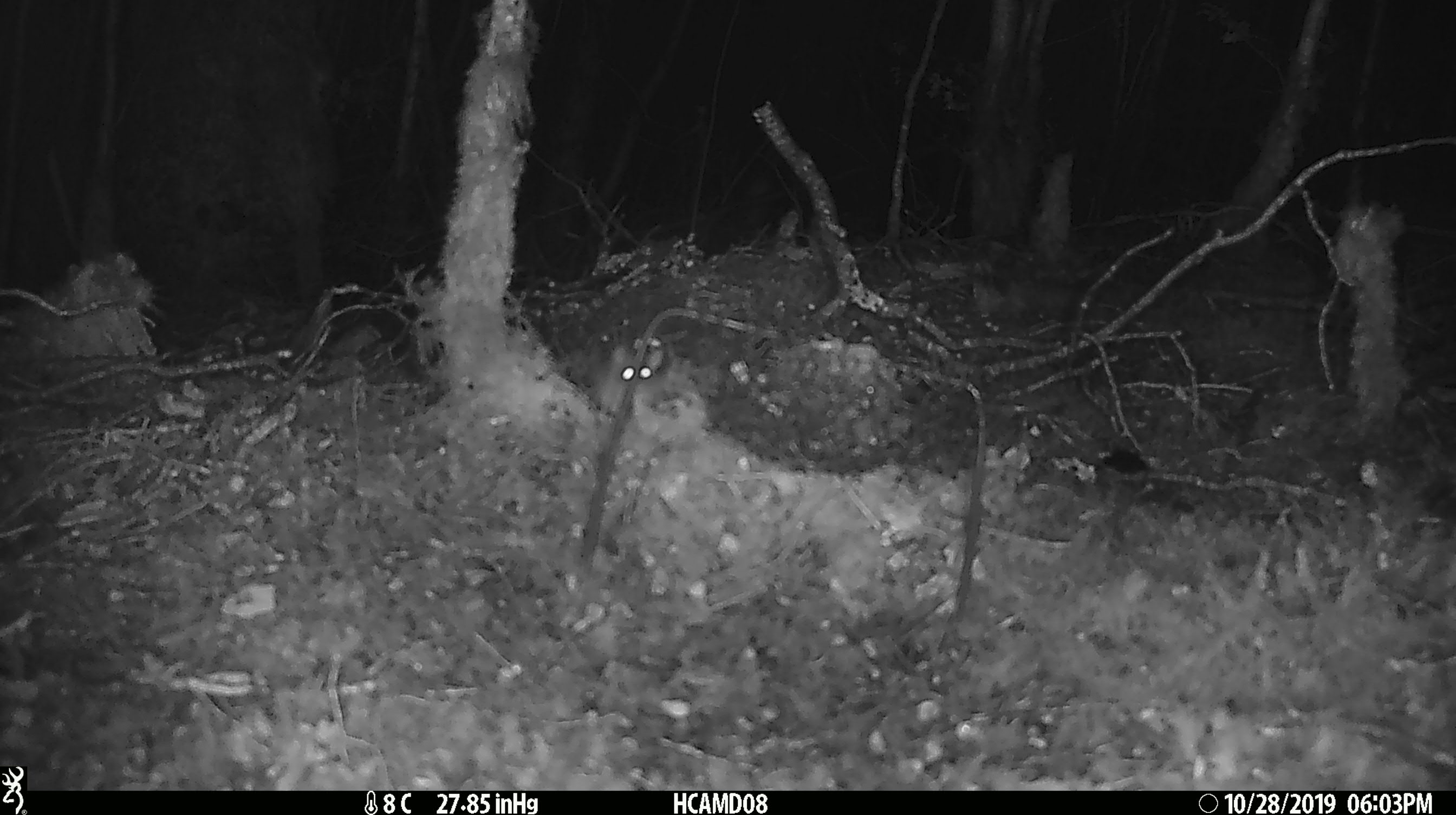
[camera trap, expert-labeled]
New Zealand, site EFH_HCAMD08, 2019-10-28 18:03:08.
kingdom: Animalia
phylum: Chordata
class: Mammalia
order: Rodentia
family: Muridae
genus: Mus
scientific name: Mus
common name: mouse